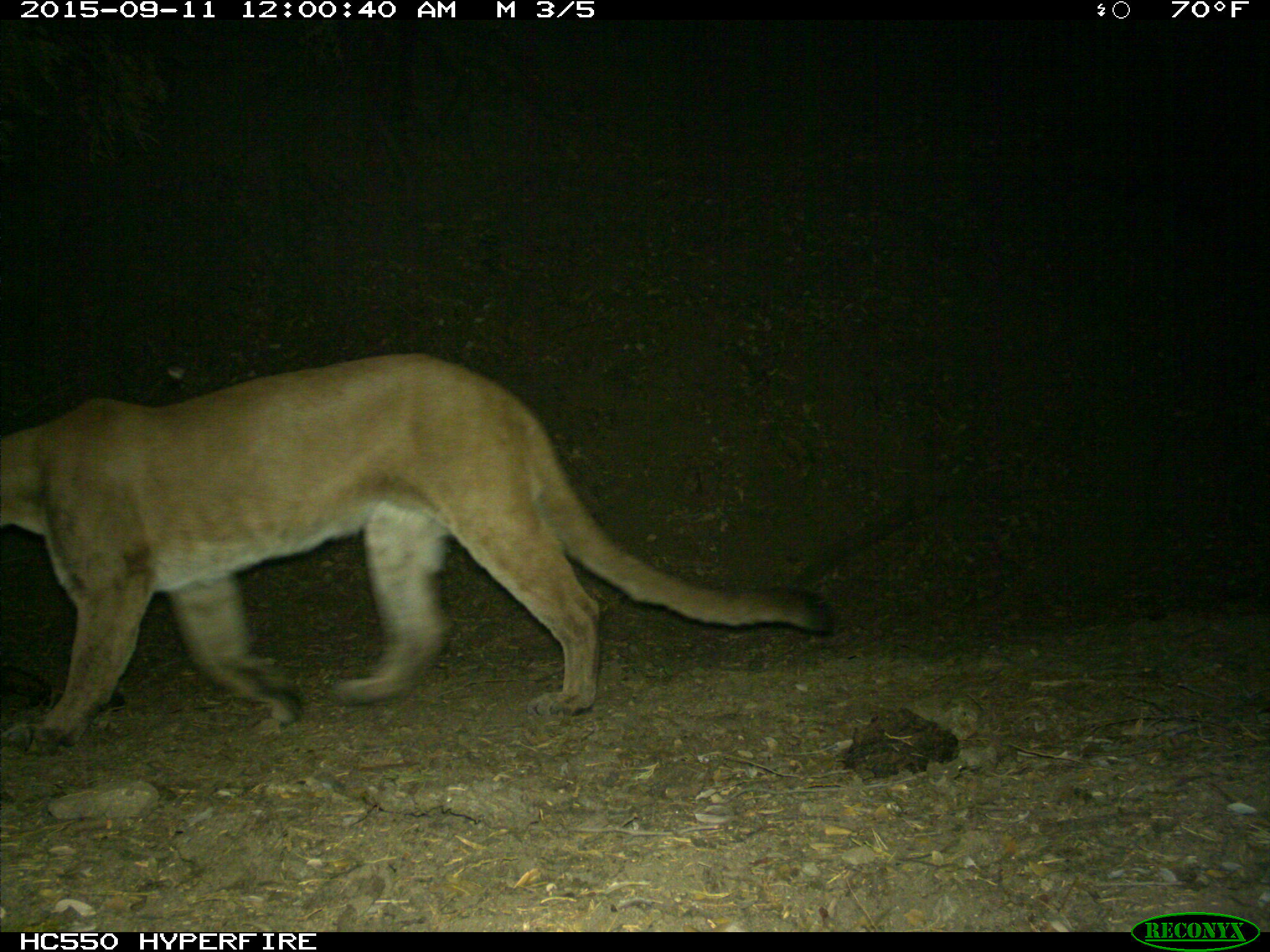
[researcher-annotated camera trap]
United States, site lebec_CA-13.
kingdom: Animalia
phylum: Chordata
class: Mammalia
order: Carnivora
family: Felidae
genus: Puma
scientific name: Puma concolor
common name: mountain lion